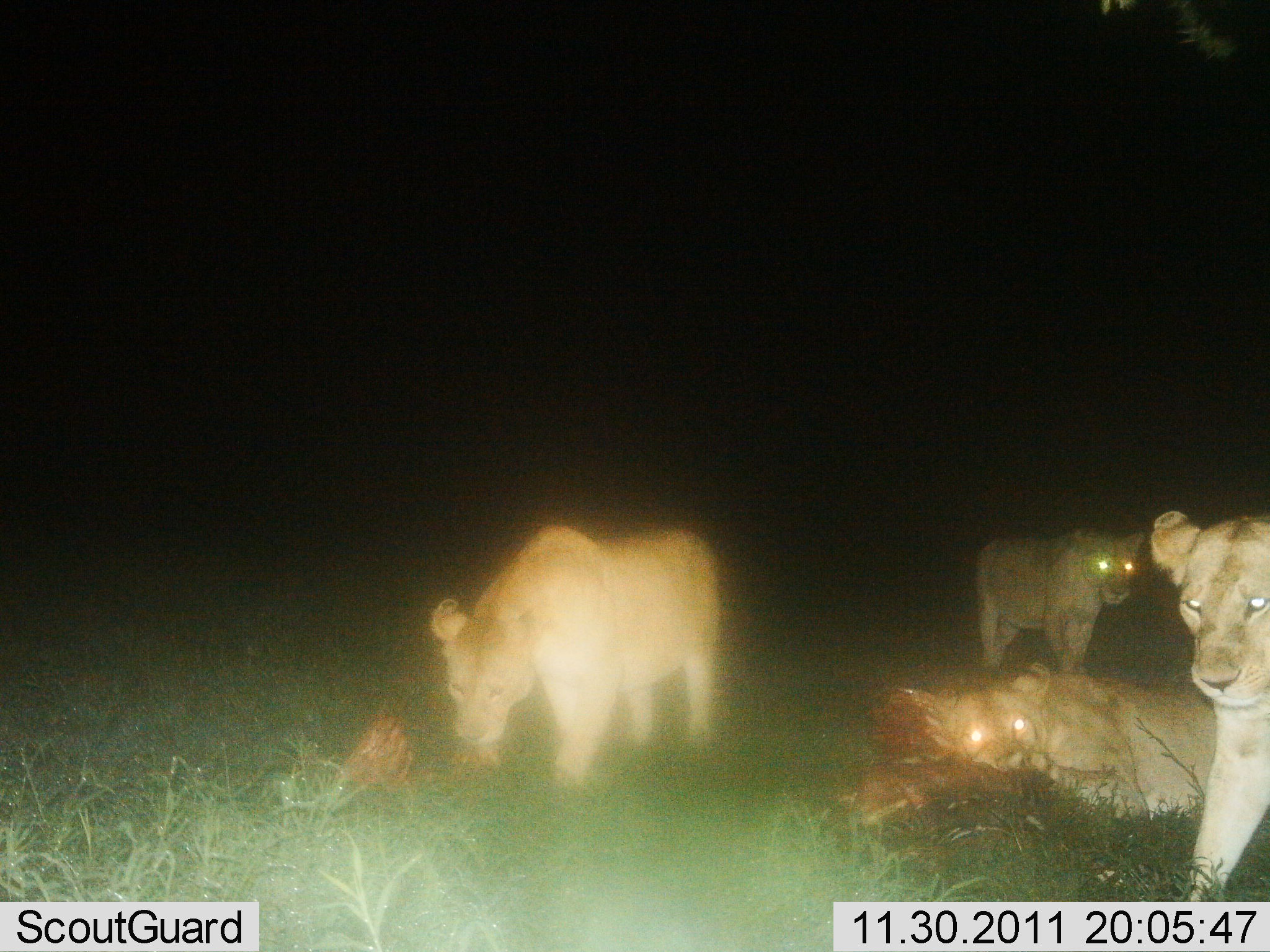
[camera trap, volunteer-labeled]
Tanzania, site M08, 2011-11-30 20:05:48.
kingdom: Animalia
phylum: Chordata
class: Mammalia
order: Carnivora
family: Felidae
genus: Panthera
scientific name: Panthera leo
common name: lion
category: lionfemale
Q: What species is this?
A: Lionfemale (lion) (Panthera leo).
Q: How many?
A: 4.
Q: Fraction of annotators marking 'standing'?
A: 50%.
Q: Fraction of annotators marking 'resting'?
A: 33%.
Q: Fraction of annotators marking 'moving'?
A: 0%.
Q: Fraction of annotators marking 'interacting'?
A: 8%.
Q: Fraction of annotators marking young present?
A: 8%.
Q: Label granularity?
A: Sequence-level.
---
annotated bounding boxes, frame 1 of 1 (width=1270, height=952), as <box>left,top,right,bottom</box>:
animal: <box>429,524,724,795</box>; <box>1150,511,1269,901</box>; <box>932,663,1221,819</box>; <box>969,531,1144,677</box>